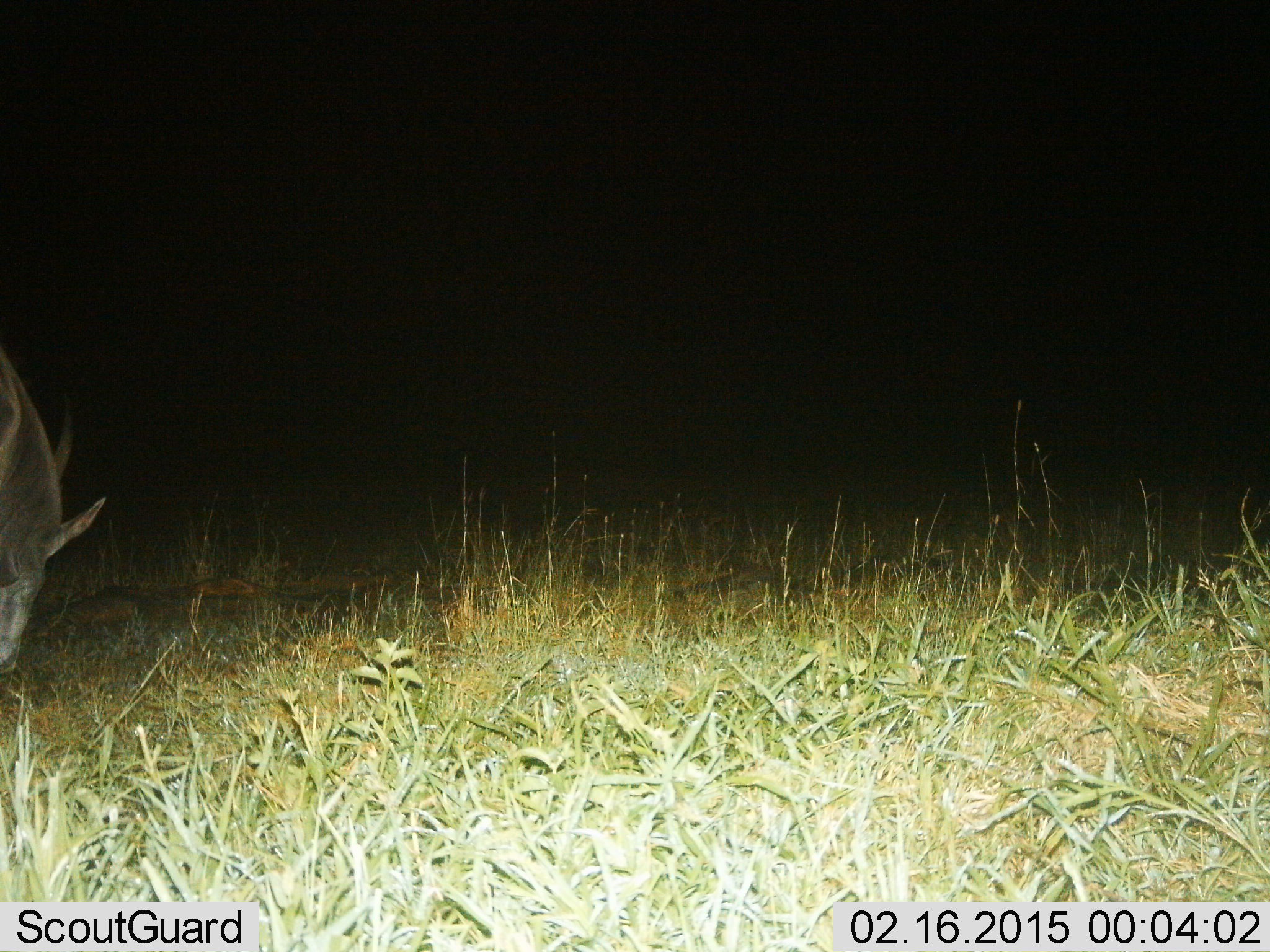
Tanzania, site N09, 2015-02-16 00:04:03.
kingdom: Animalia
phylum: Chordata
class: Mammalia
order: Artiodactyla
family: Bovidae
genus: Tragelaphus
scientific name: Tragelaphus oryx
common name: eland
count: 1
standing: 75%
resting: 0%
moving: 0%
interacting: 0%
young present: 0%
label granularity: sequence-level